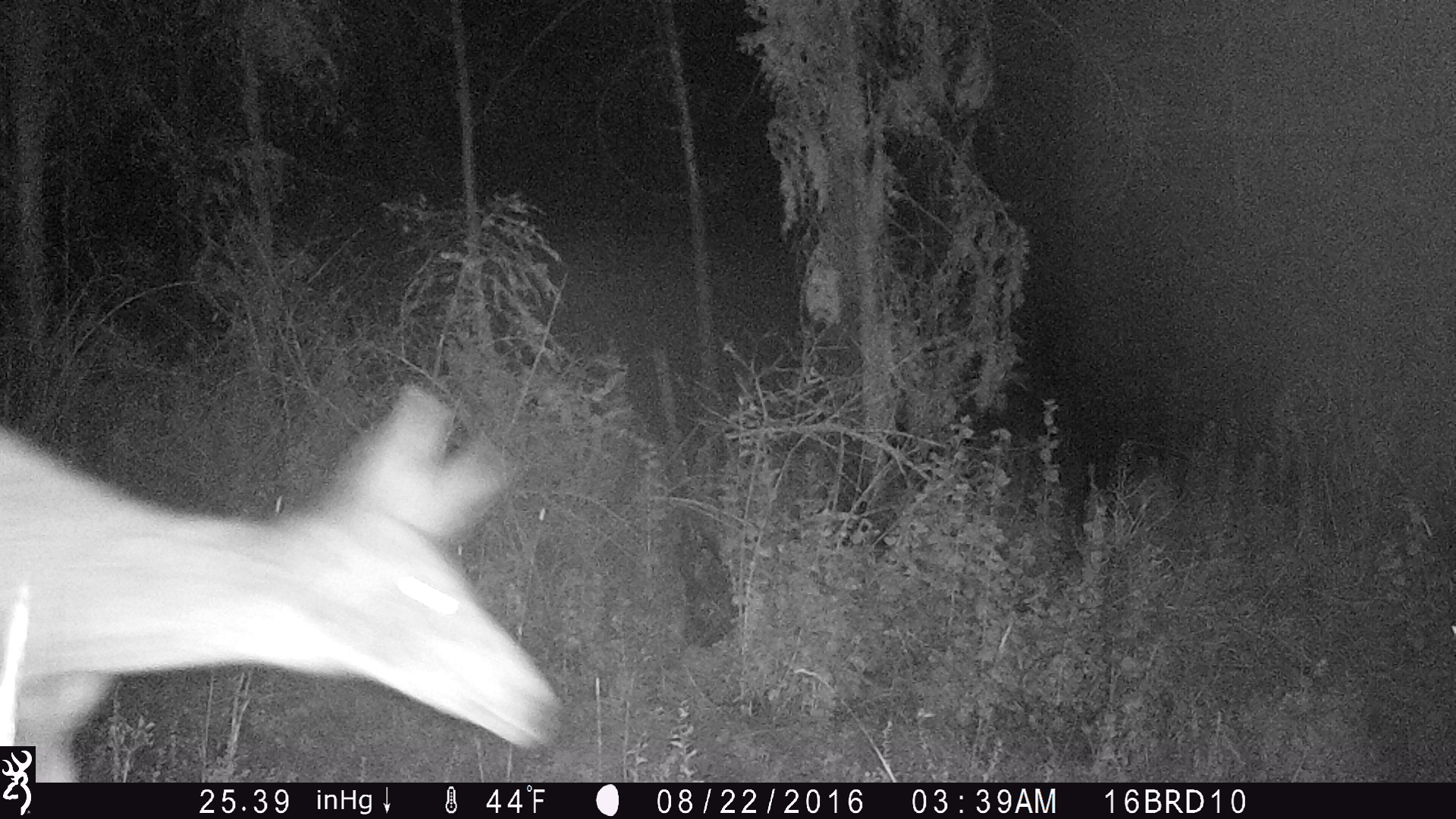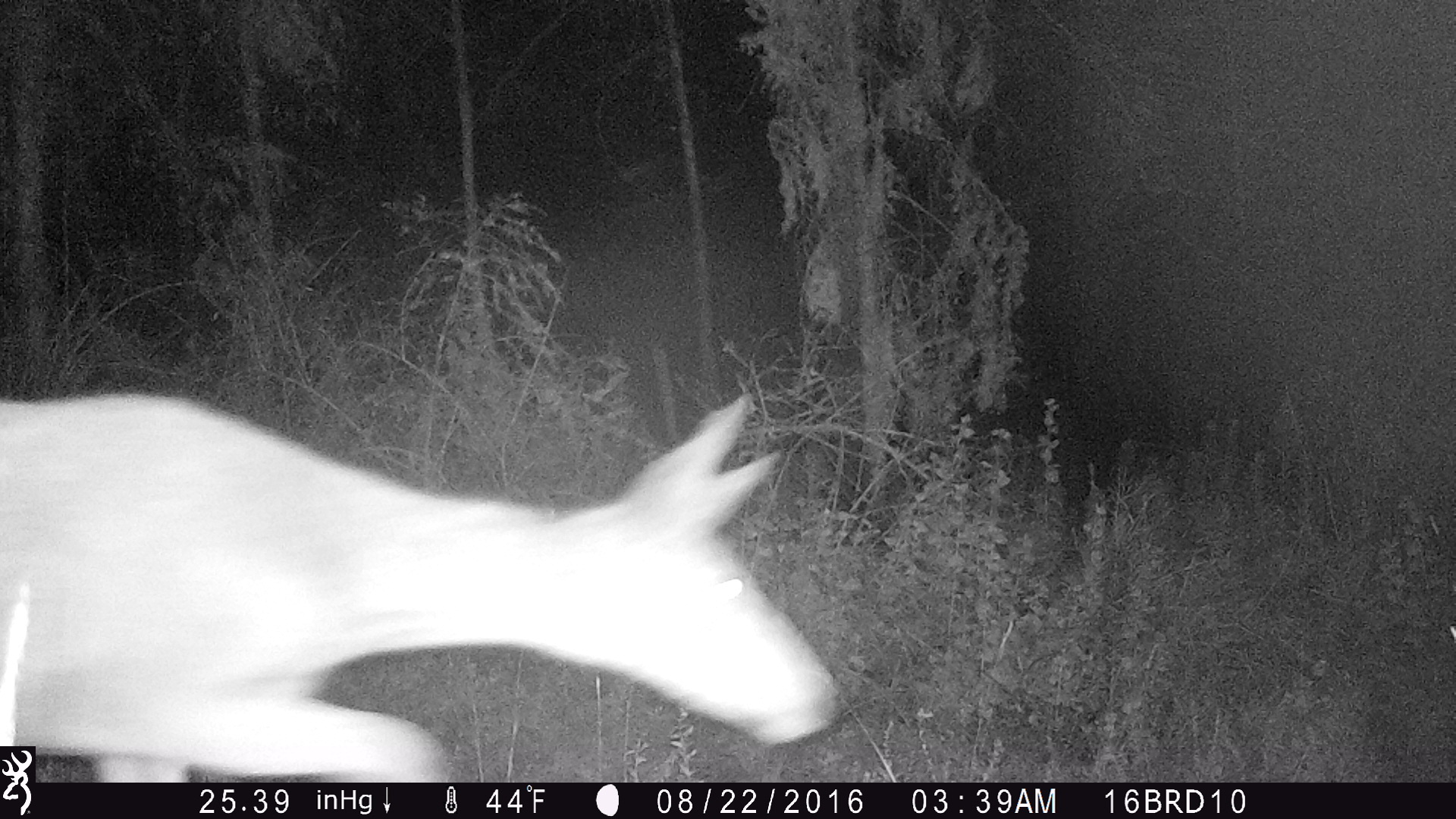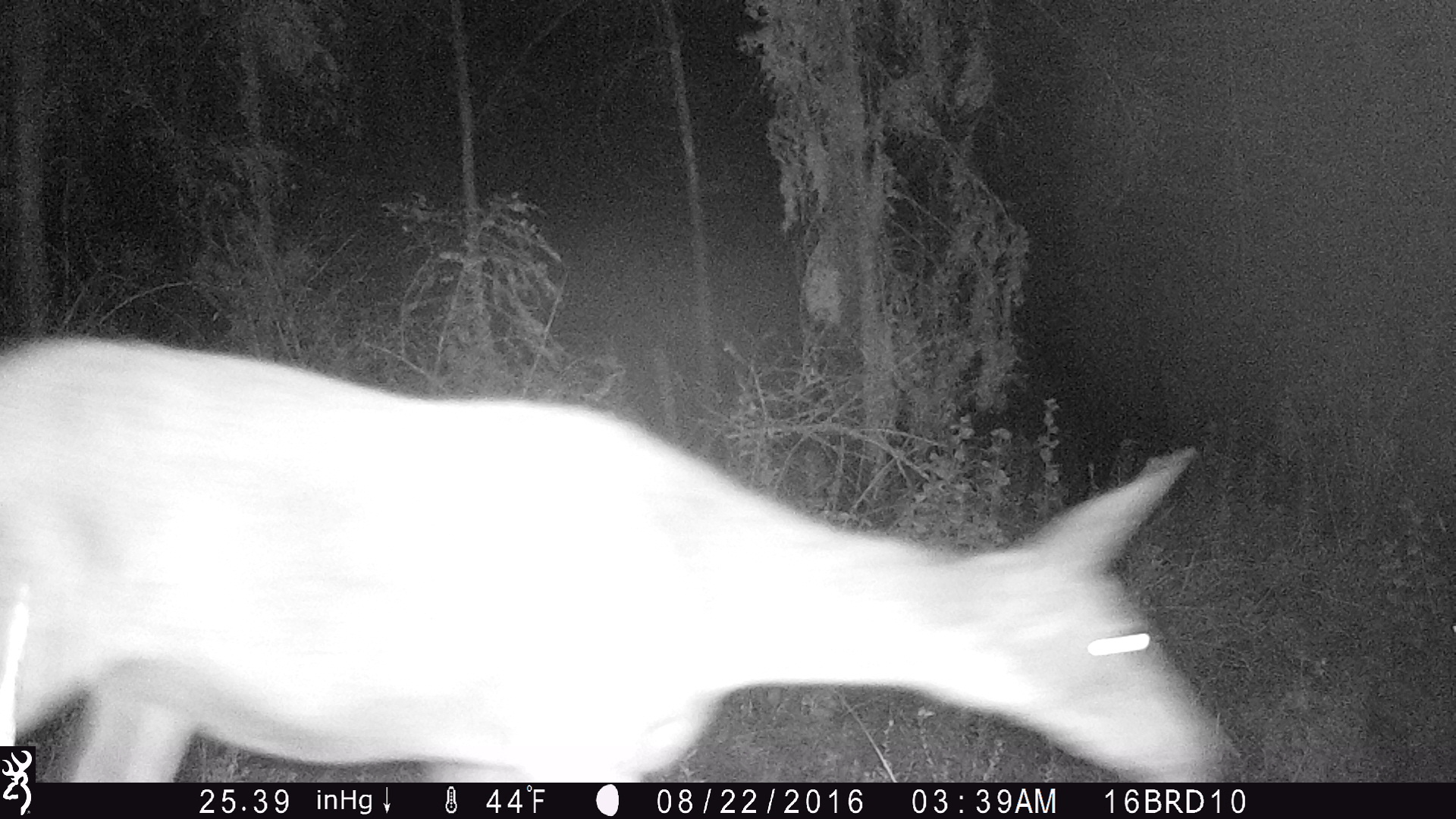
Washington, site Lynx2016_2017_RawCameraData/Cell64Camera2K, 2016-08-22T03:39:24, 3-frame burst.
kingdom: Animalia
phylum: Chordata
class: Mammalia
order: Artiodactyla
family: Cervidae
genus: Odocoileus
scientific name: Odocoileus hemionus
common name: mule deer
Odocoileus hemionus (mule deer). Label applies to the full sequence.